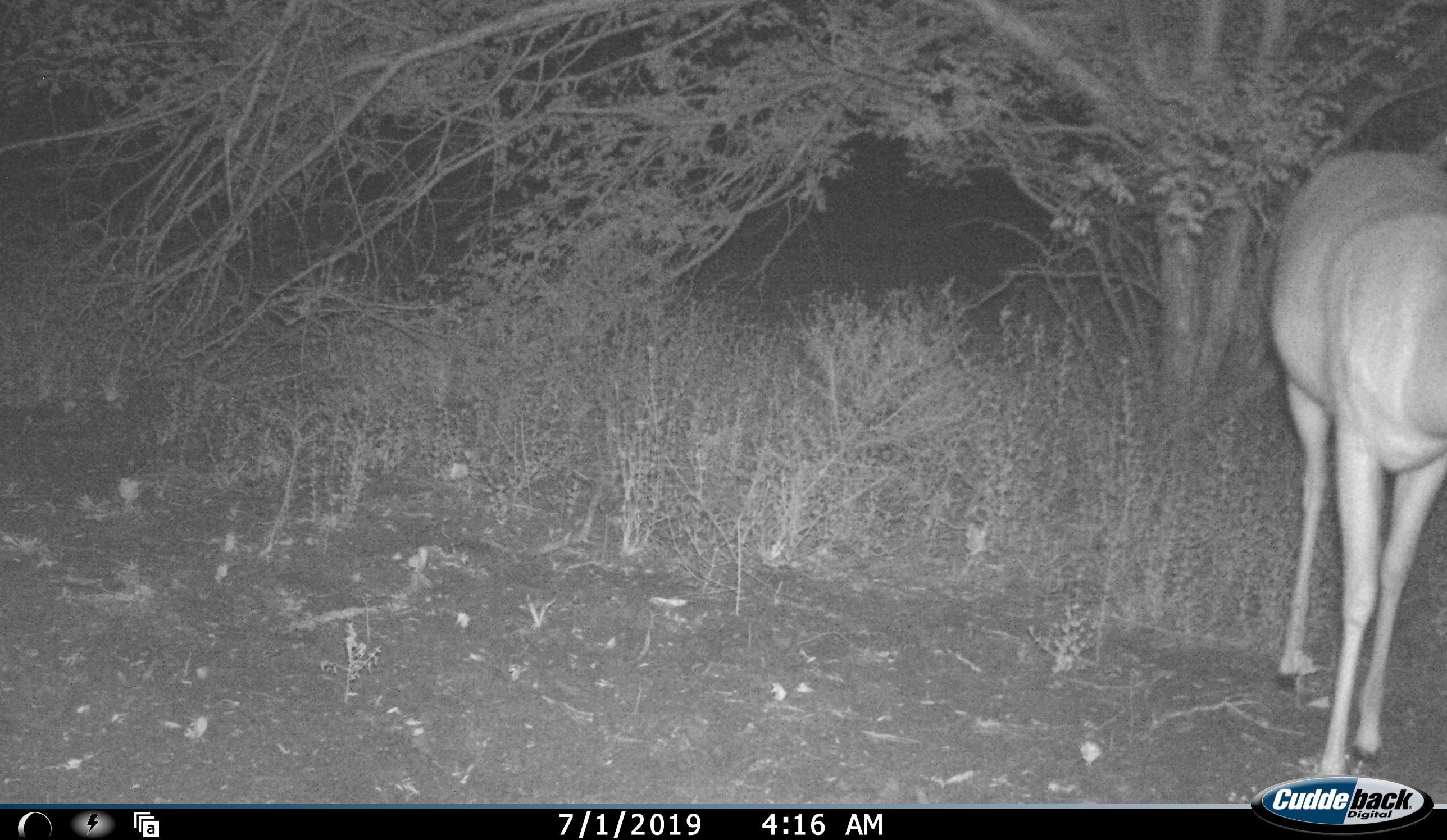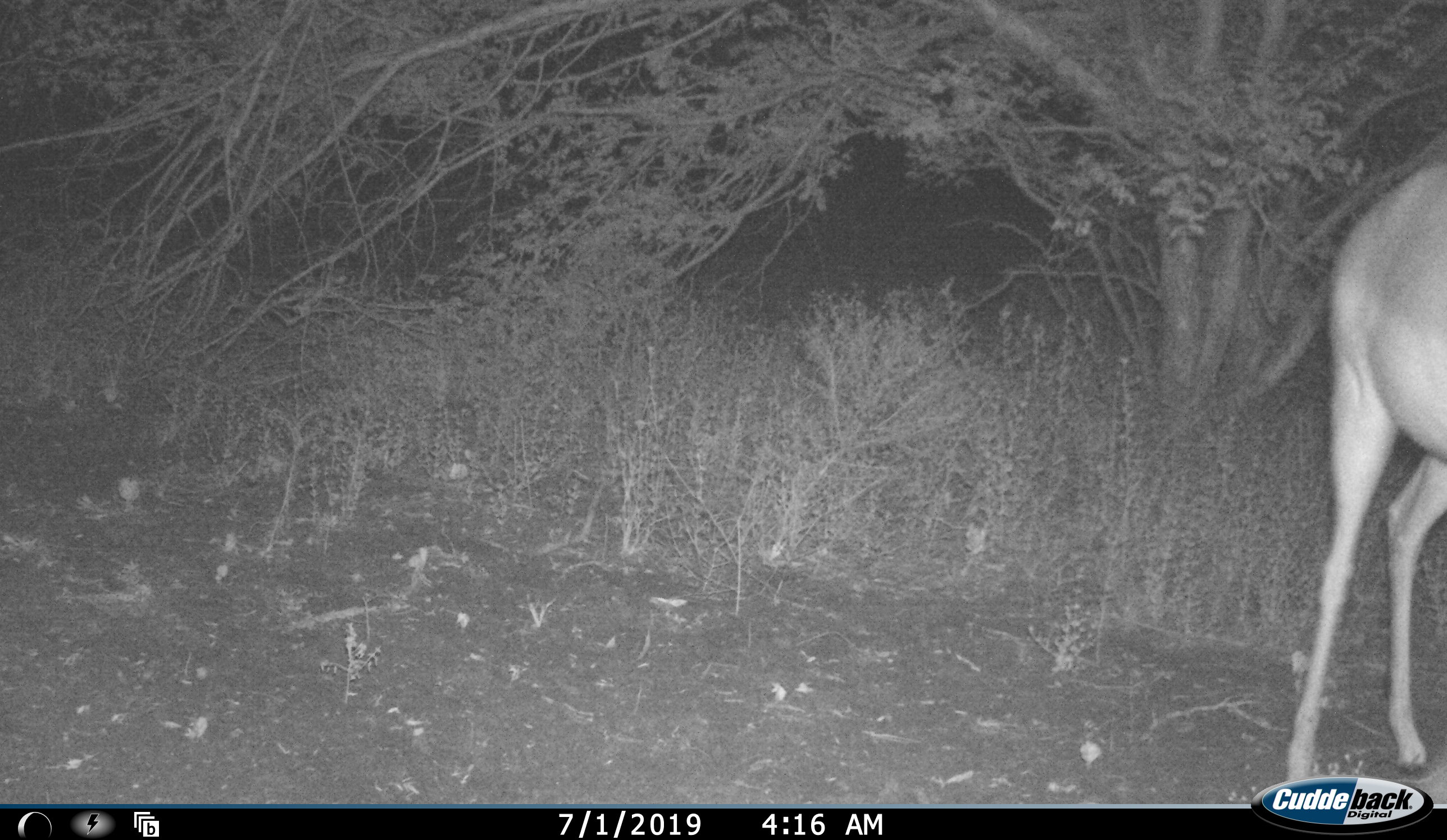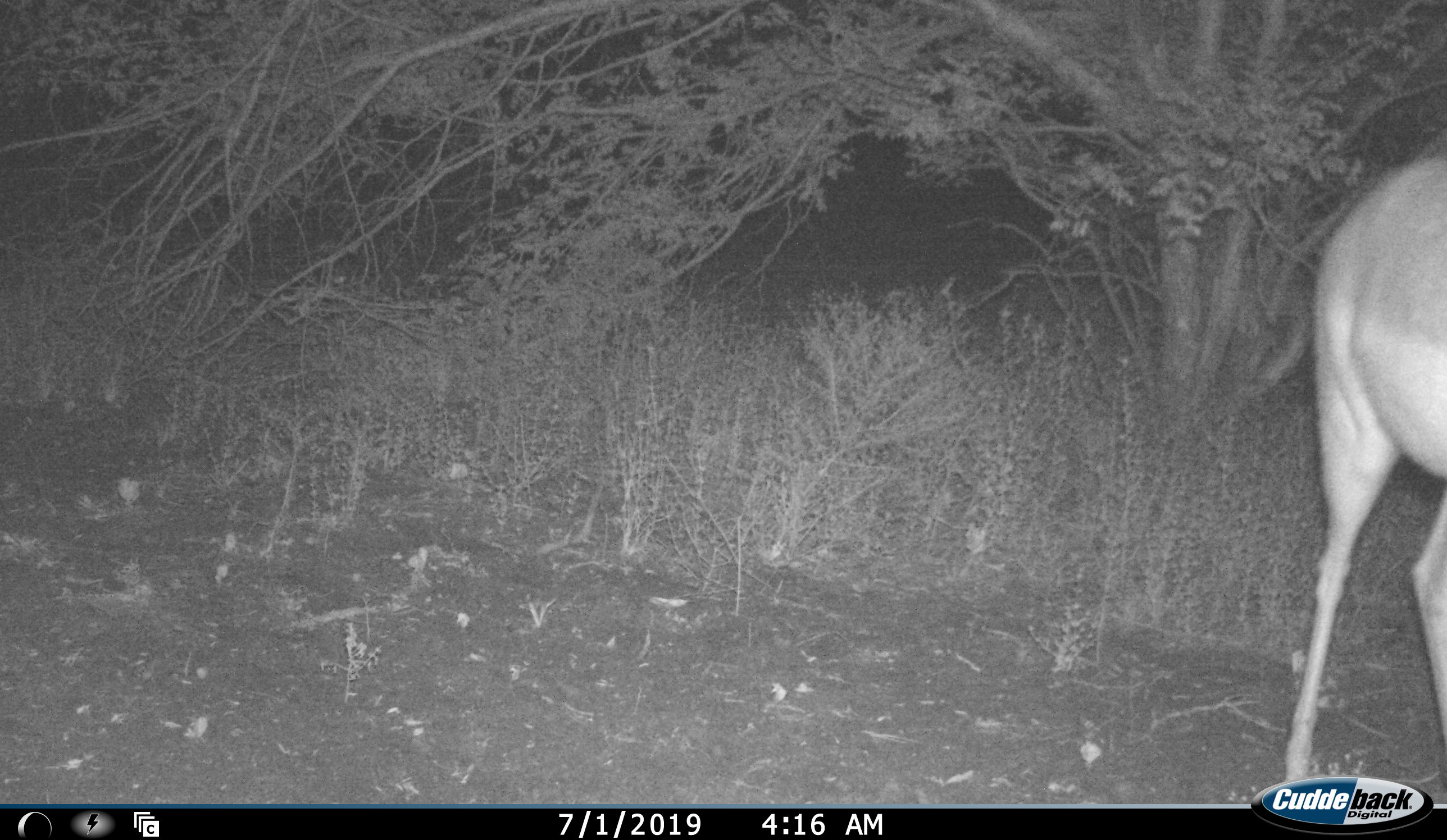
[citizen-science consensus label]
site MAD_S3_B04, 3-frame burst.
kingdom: Animalia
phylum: Chordata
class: Mammalia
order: Artiodactyla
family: Bovidae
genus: Aepyceros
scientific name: Aepyceros melampus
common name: impala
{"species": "impala (Aepyceros melampus)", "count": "1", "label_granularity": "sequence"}